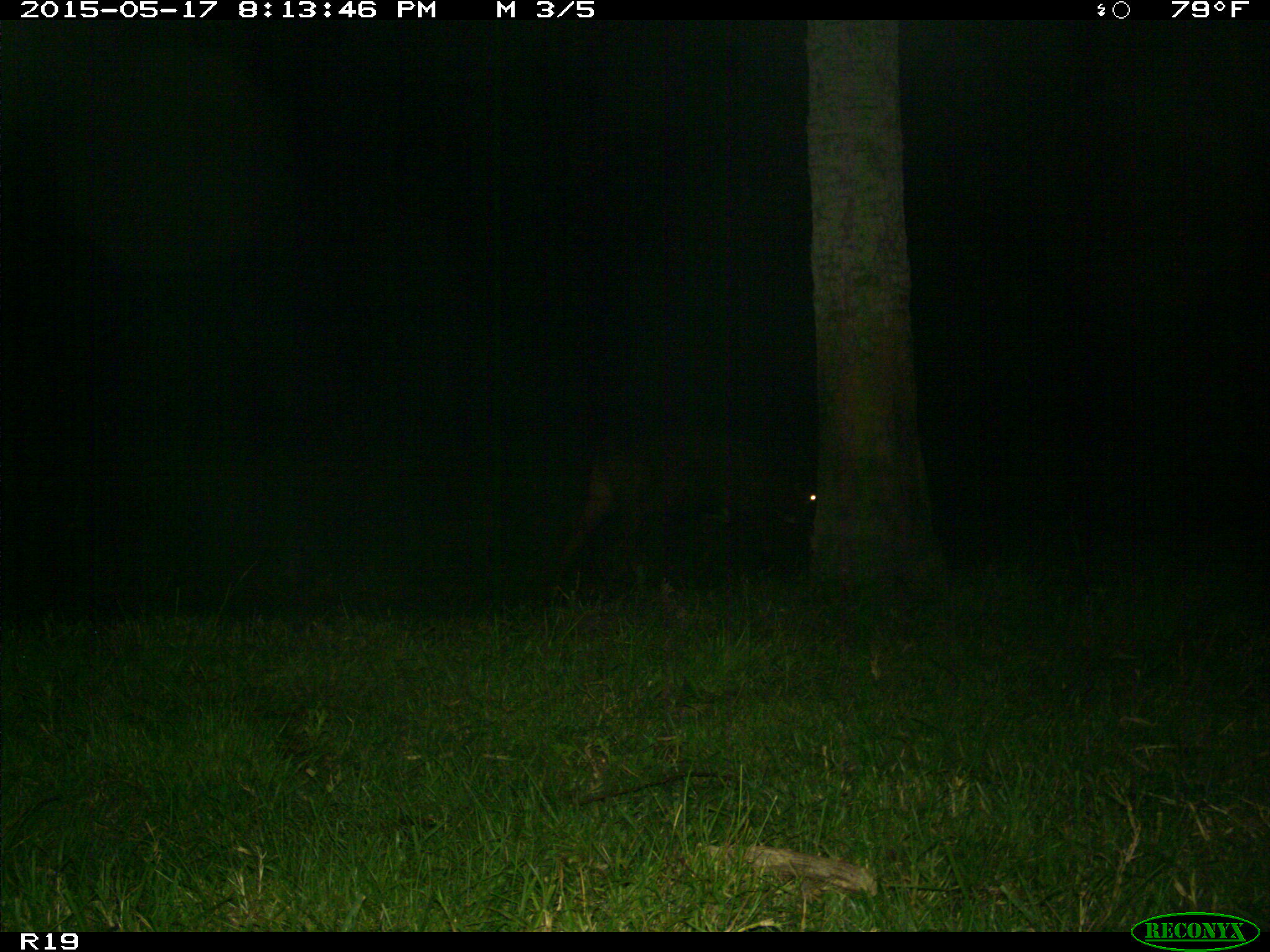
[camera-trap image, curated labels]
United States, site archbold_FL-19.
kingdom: Animalia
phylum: Chordata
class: Mammalia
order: Artiodactyla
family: Bovidae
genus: Bos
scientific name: Bos taurus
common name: domestic cow